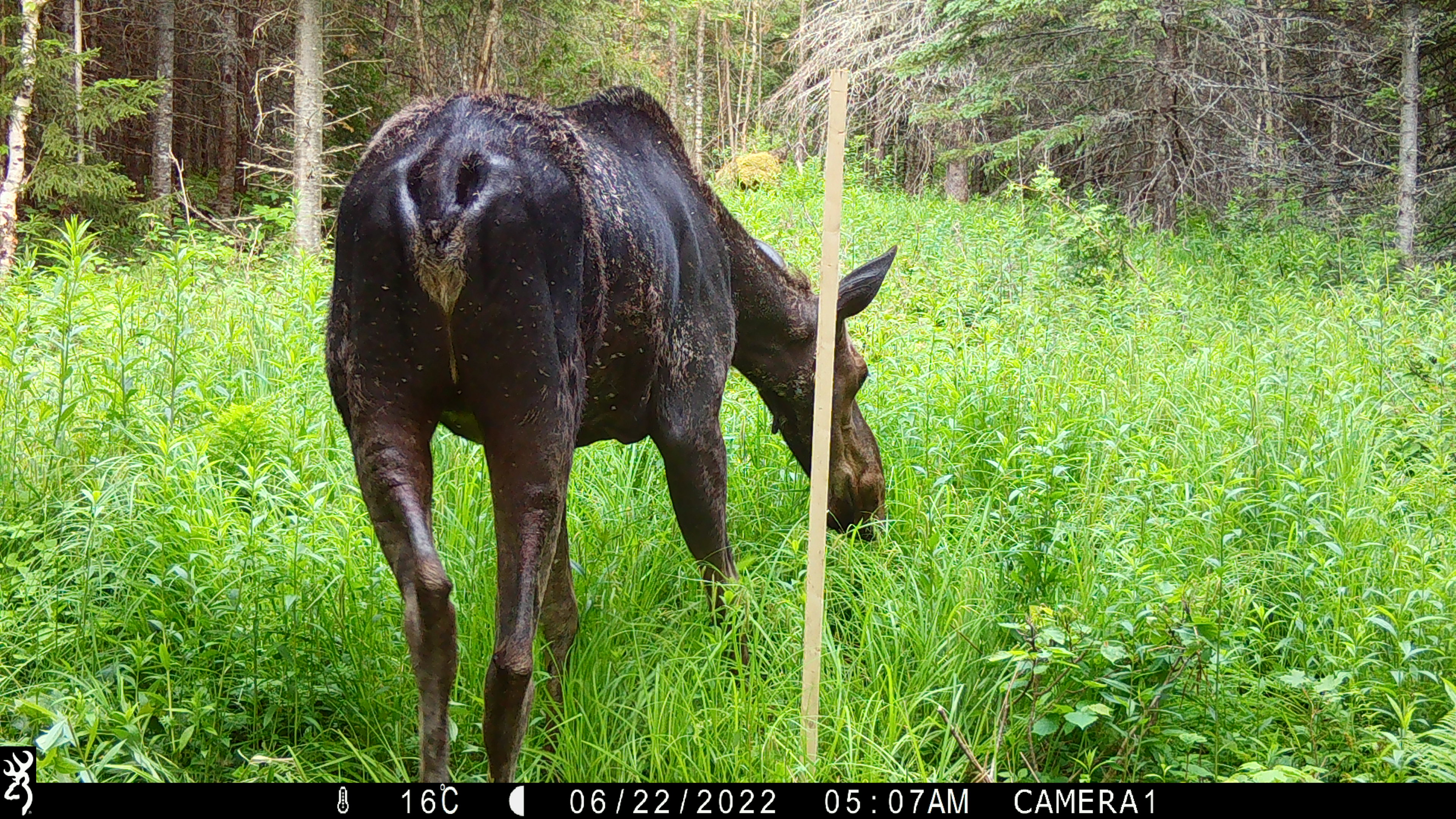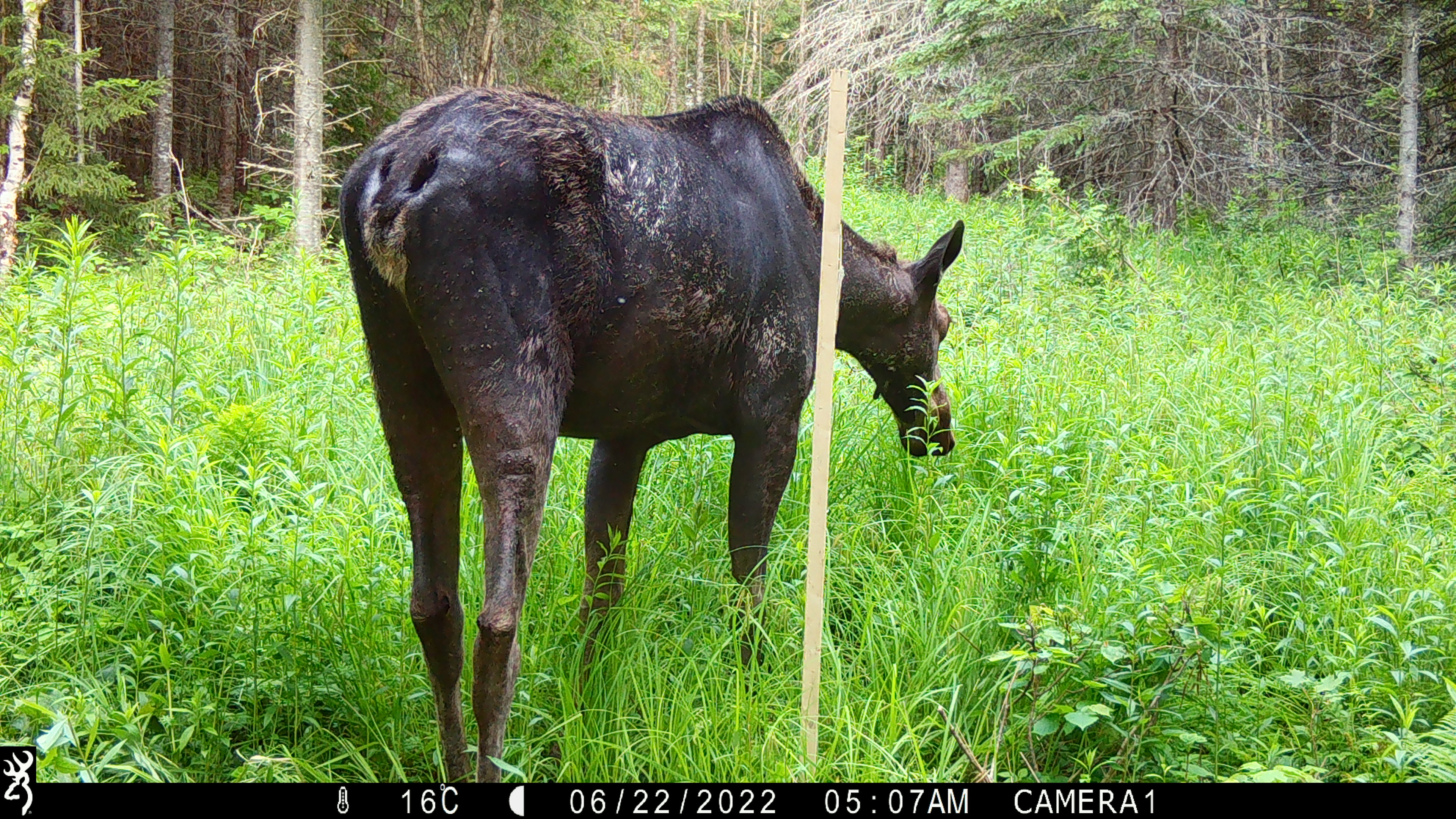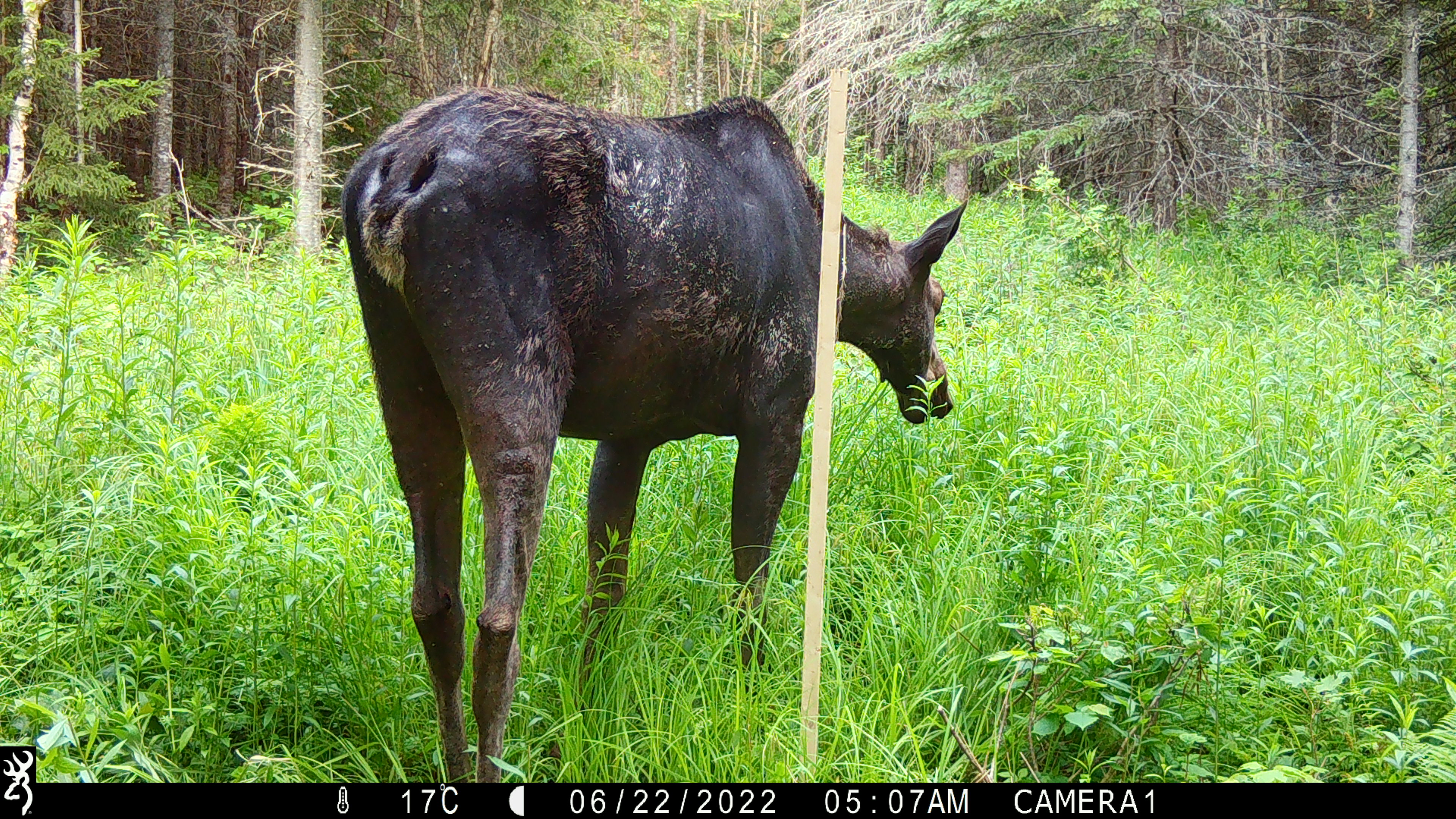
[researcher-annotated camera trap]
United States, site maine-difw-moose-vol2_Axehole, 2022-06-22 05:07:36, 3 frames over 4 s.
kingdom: Animalia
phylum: Chordata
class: Mammalia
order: Artiodactyla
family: Cervidae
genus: Alces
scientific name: Alces alces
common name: moose